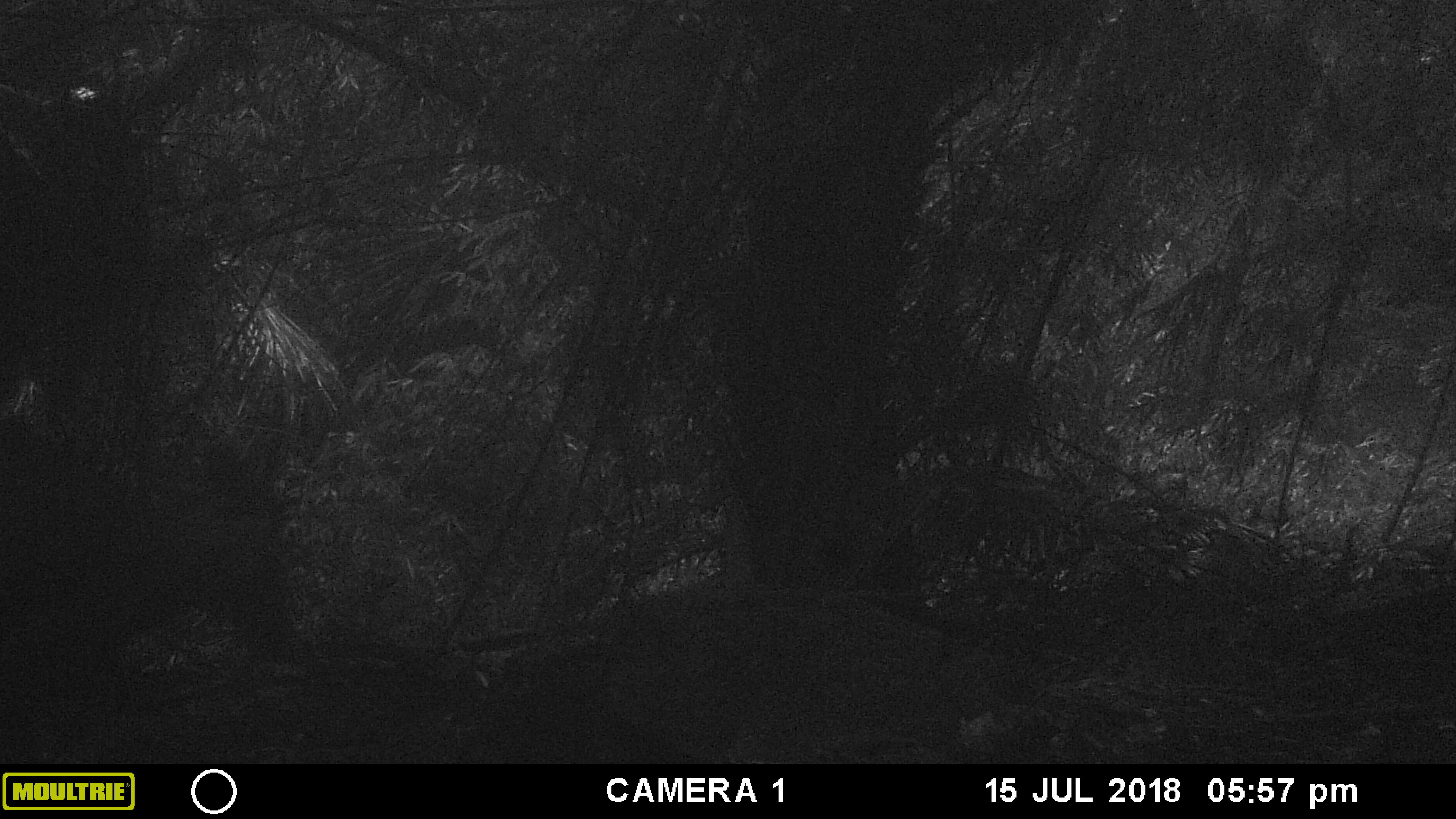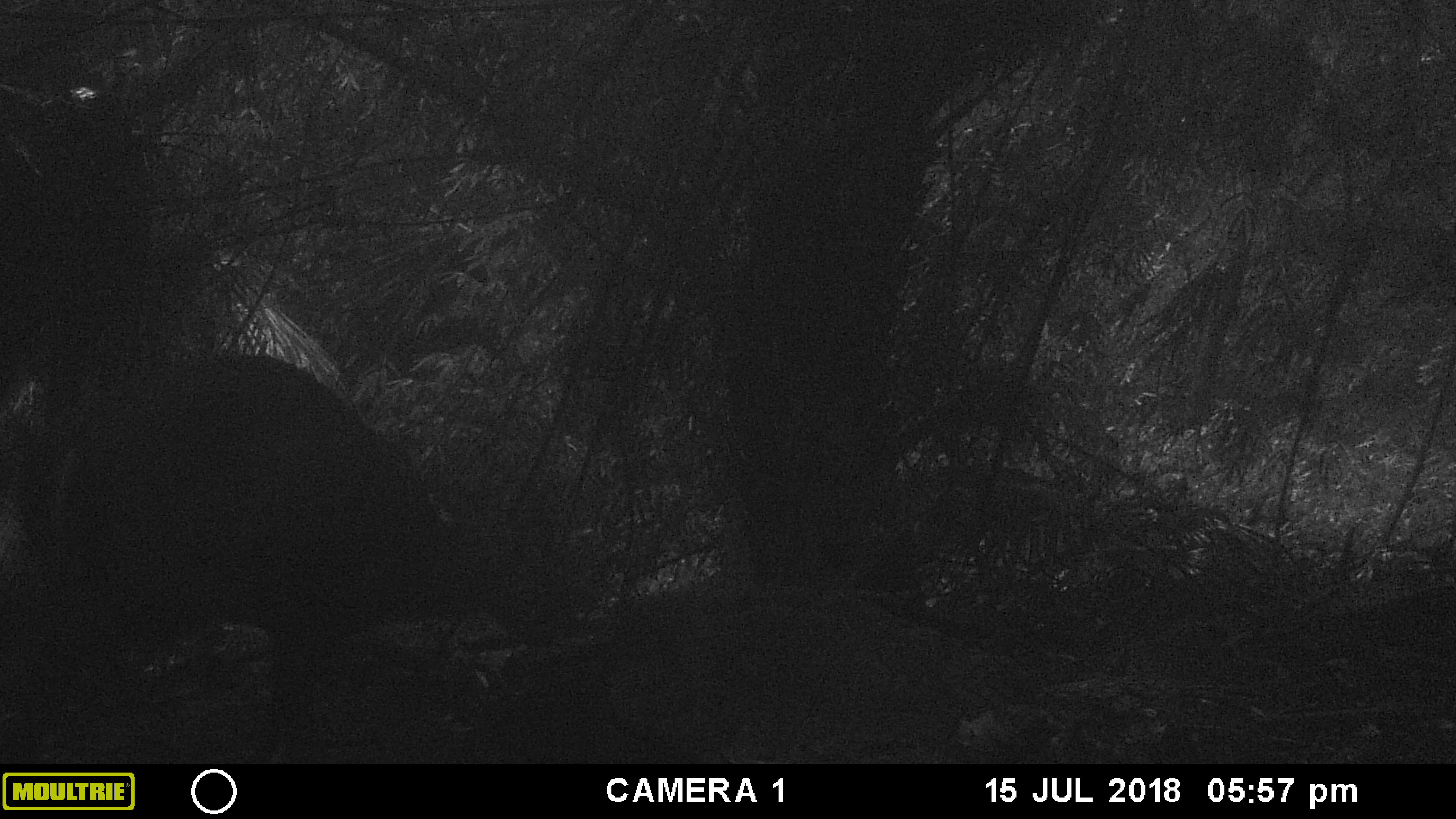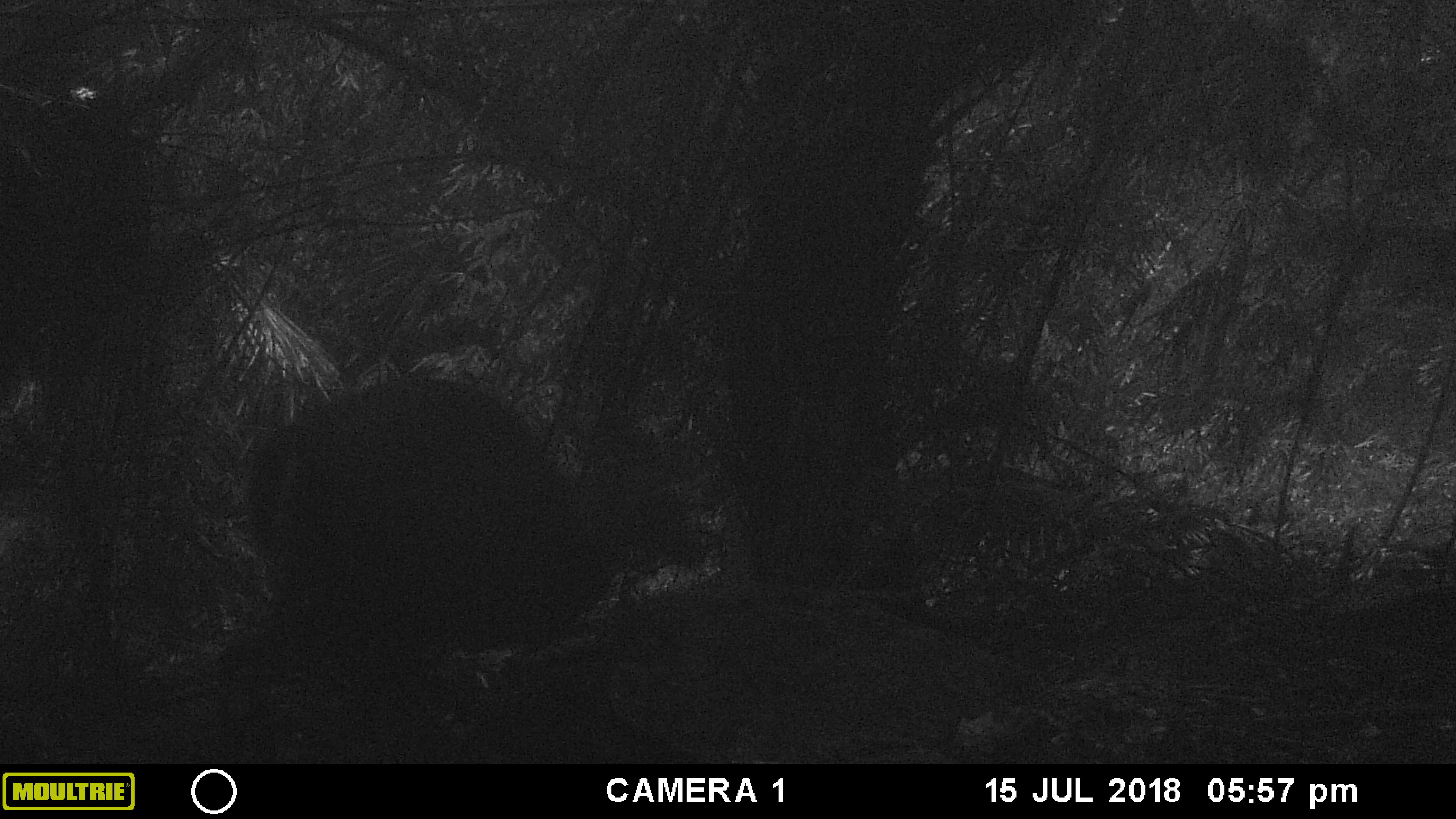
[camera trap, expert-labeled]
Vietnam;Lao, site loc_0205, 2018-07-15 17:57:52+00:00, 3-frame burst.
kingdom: Animalia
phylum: Chordata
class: Mammalia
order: Artiodactyla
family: Cervidae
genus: Muntiacus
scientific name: Muntiacus rooseveltorum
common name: roosevelt's muntjac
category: roosevelts muntjac group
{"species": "roosevelts muntjac group (roosevelt's muntjac) (Muntiacus rooseveltorum)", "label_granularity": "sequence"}